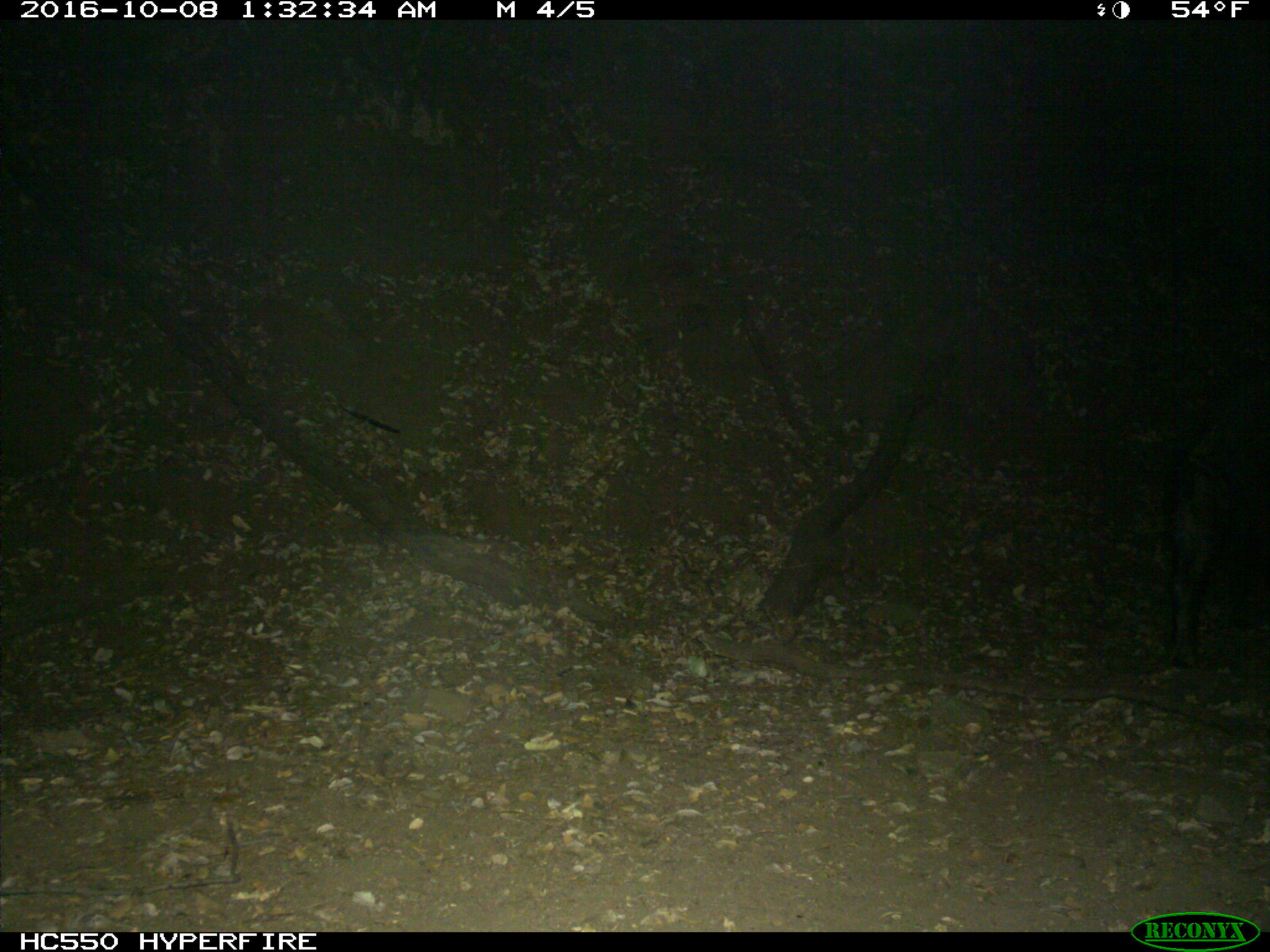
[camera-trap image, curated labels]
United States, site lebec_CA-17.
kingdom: Animalia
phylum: Chordata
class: Mammalia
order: Artiodactyla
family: Suidae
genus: Sus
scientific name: Sus scrofa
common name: wild boar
Sus scrofa (wild boar).